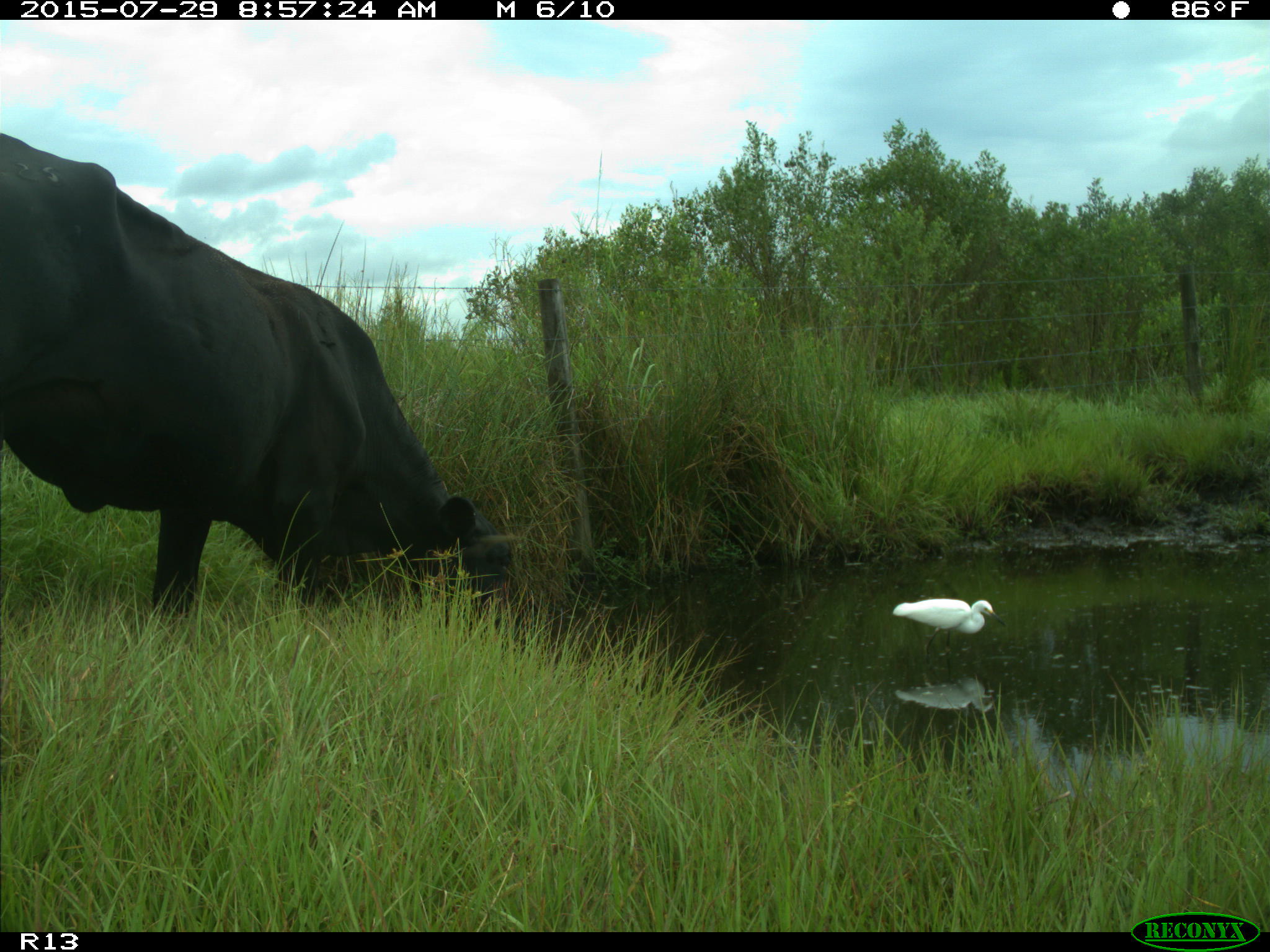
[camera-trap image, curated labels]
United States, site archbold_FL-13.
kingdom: Animalia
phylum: Chordata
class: Mammalia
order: Artiodactyla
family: Bovidae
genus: Bos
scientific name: Bos taurus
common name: domestic cow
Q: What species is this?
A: Bos taurus (domestic cow).